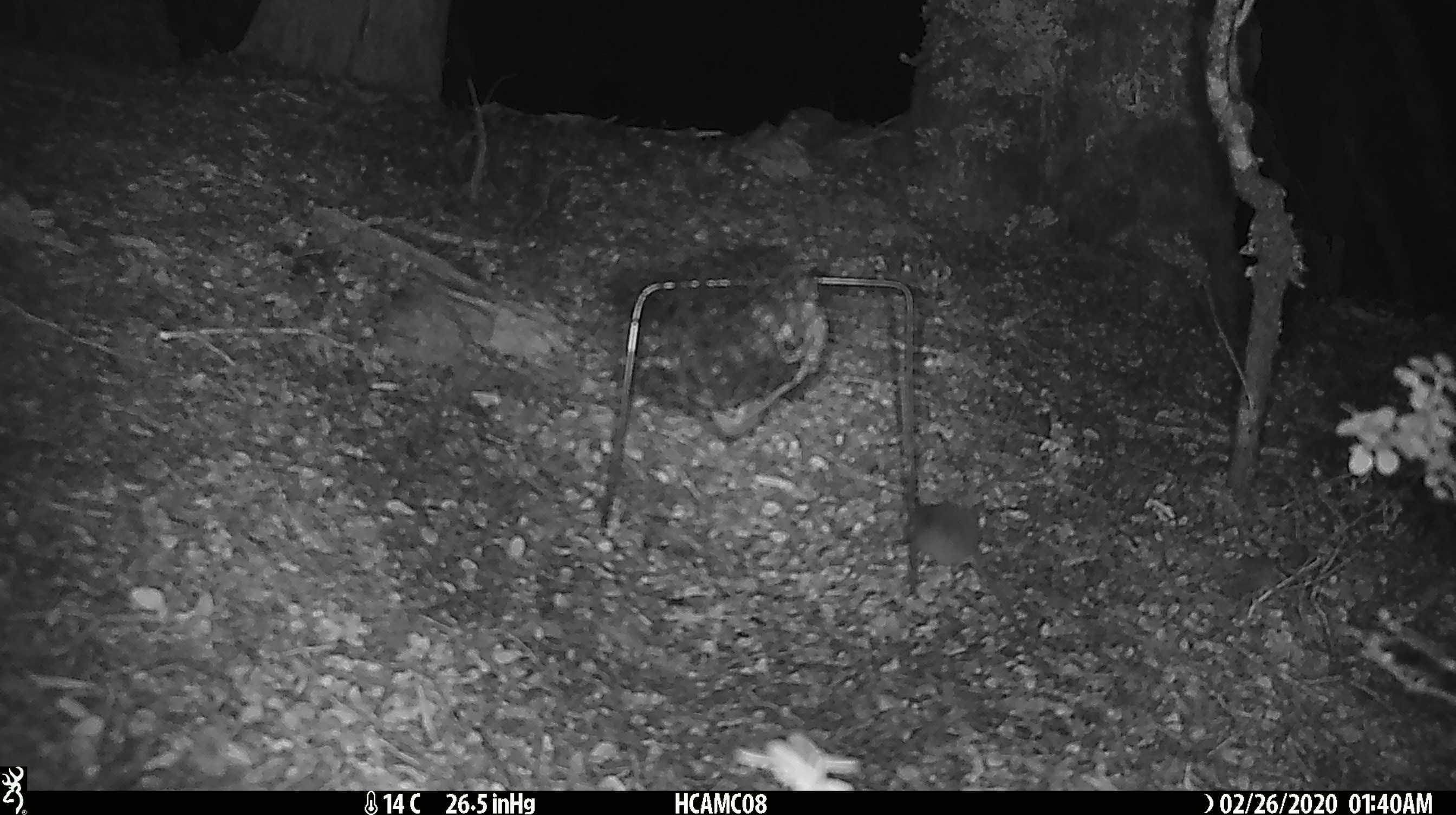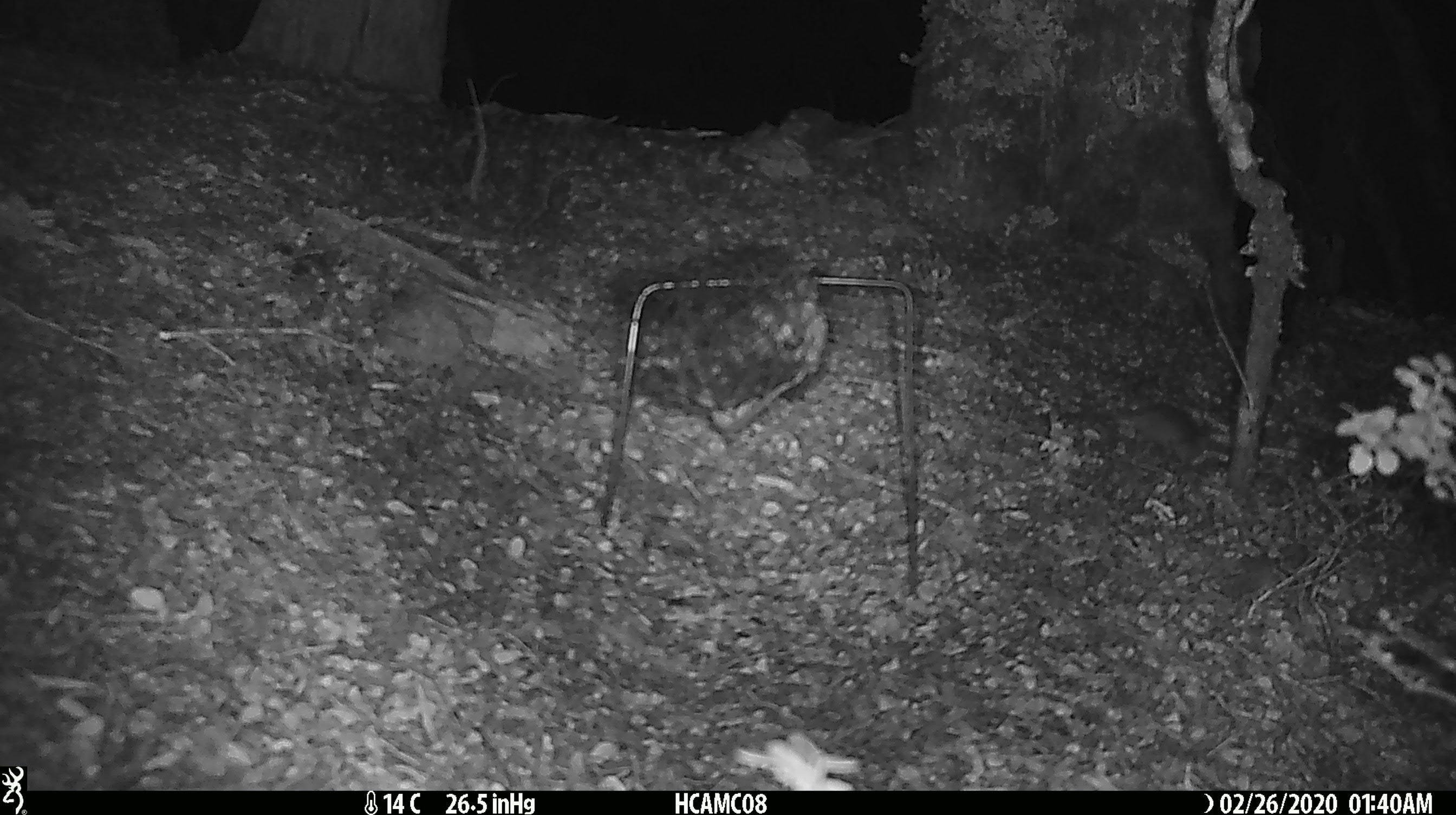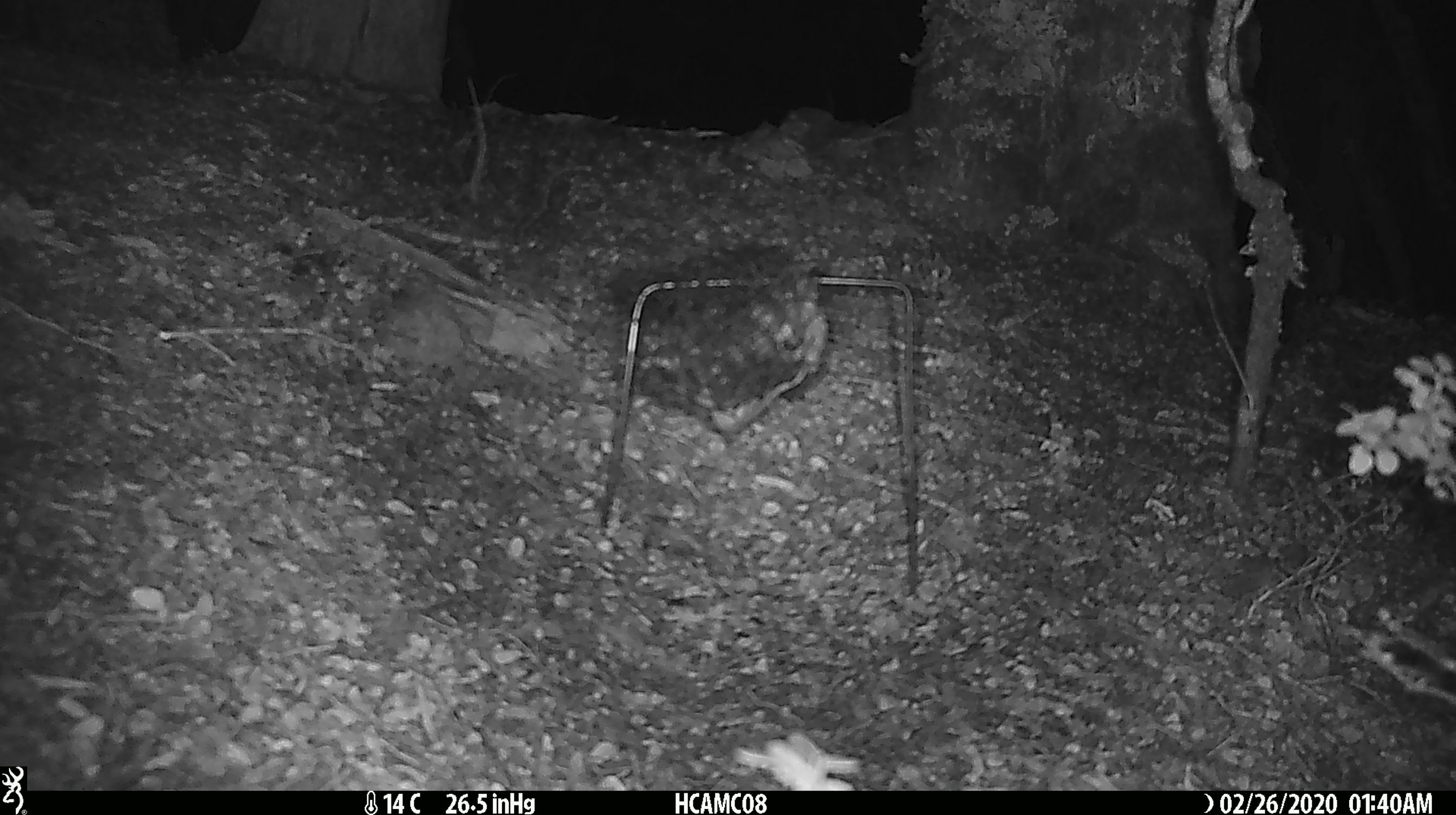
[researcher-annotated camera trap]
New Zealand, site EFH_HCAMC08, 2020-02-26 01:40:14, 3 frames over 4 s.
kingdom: Animalia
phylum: Chordata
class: Mammalia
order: Rodentia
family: Muridae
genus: Mus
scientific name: Mus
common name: mouse